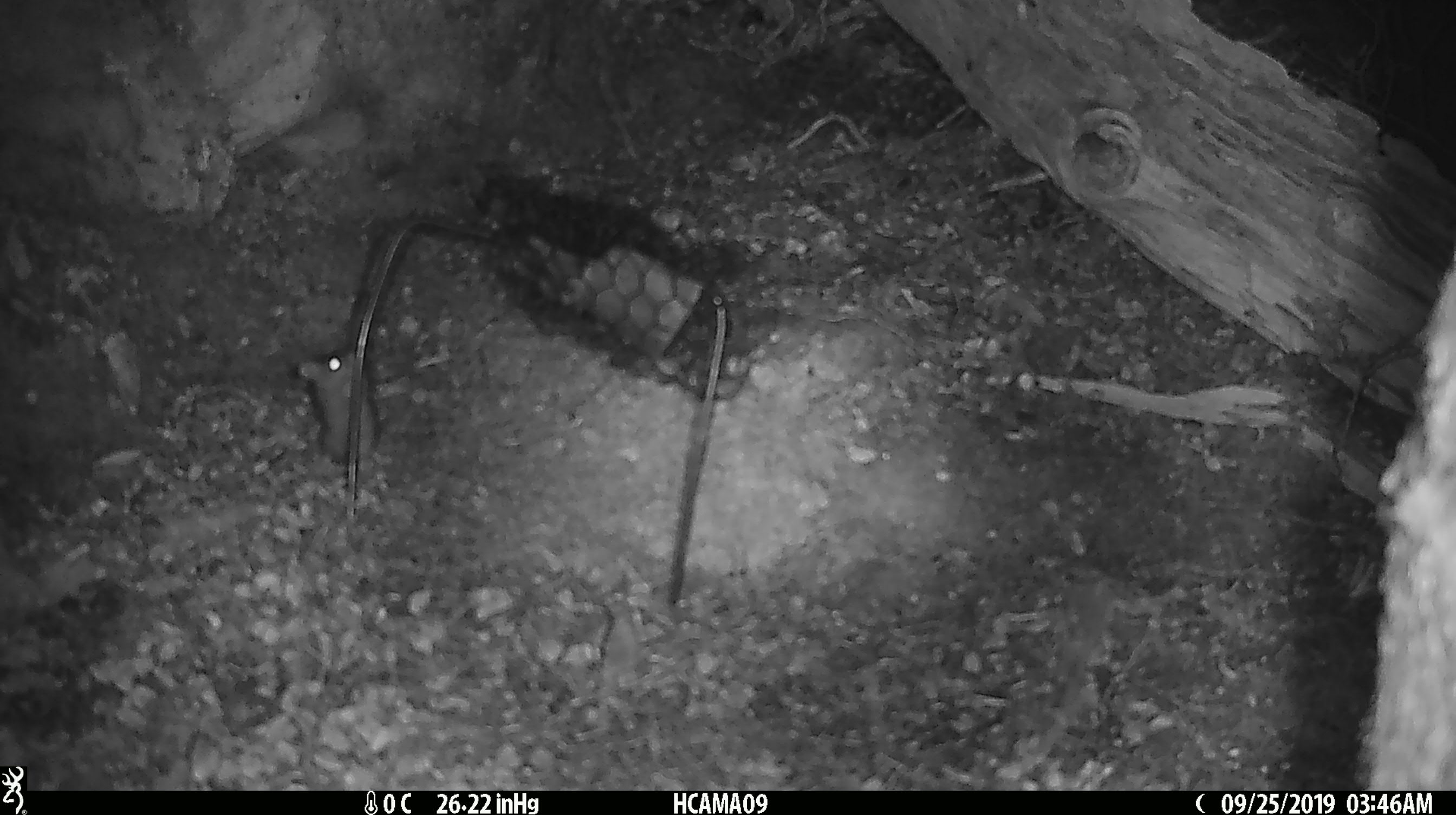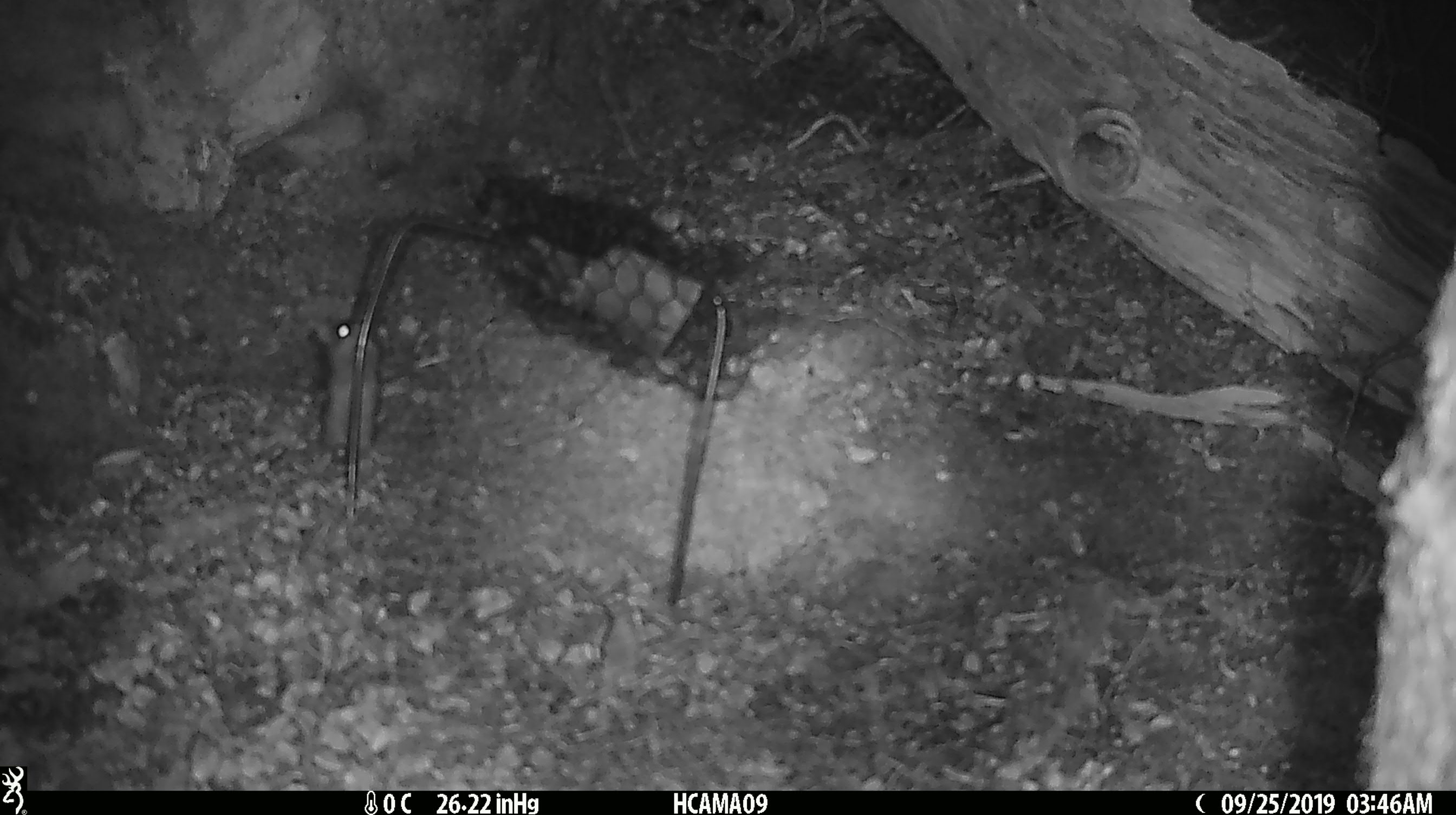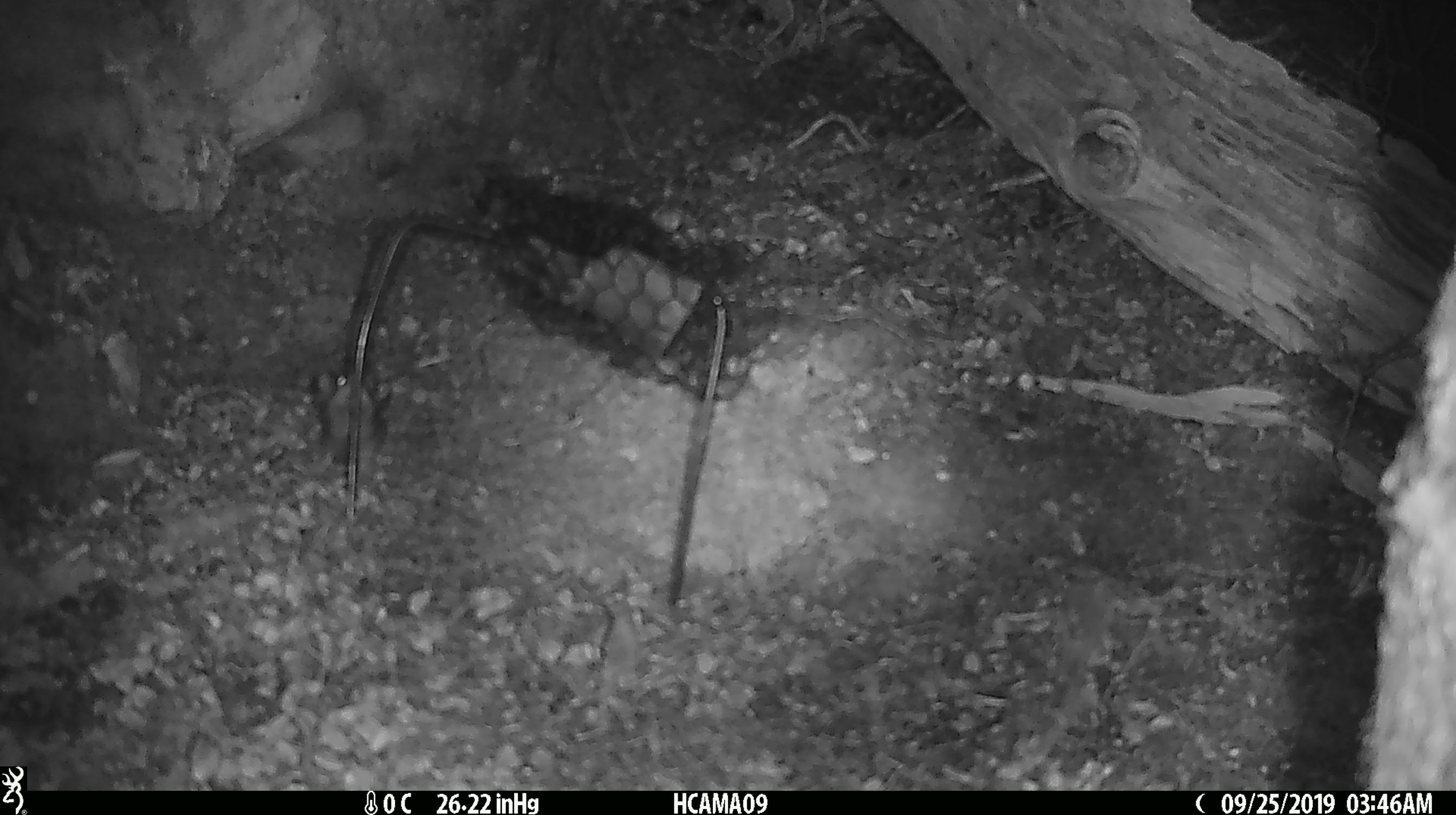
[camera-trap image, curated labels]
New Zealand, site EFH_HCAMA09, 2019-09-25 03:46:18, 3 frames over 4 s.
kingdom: Animalia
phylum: Chordata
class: Mammalia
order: Rodentia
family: Muridae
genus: Mus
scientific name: Mus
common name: mouse